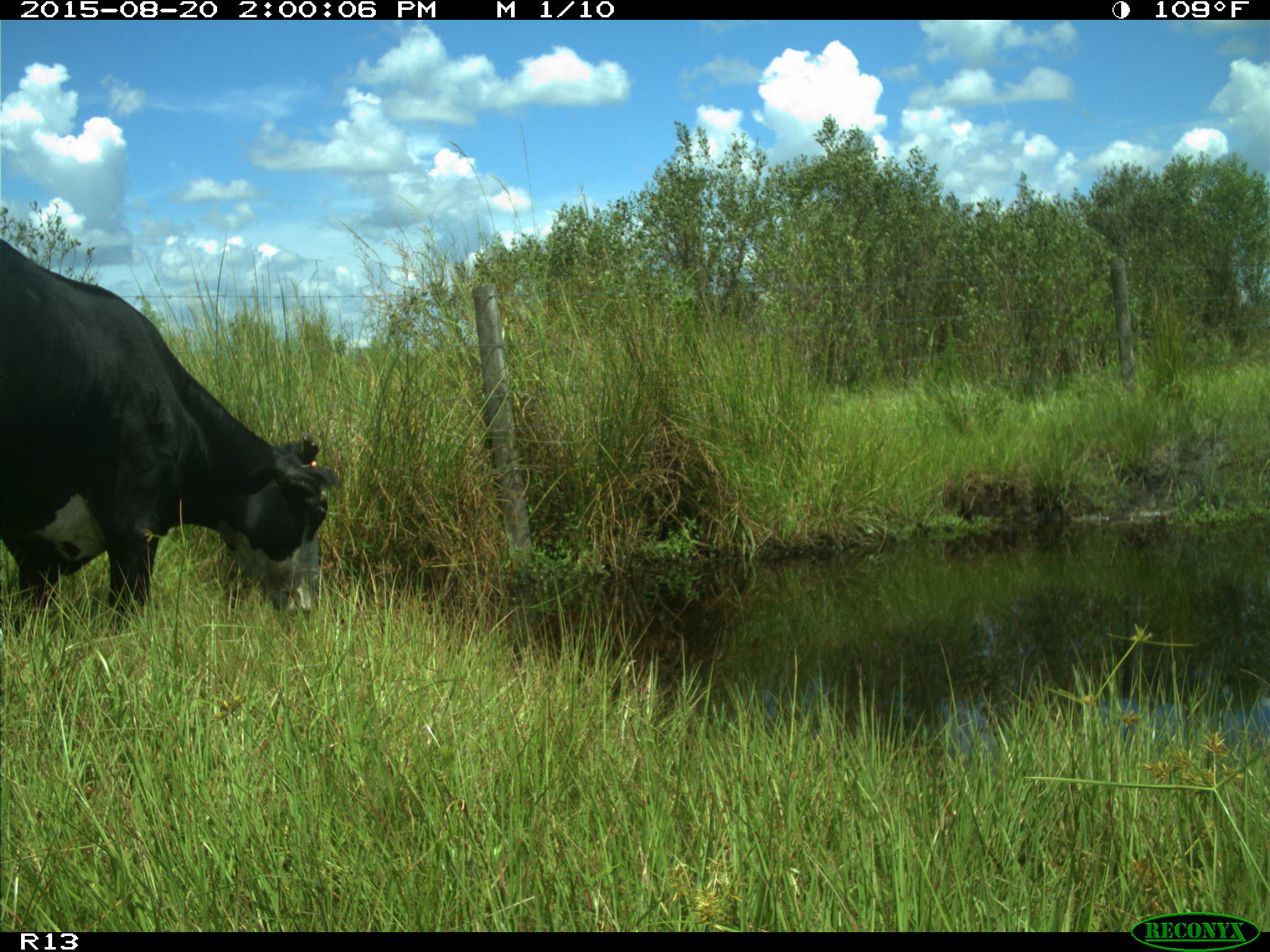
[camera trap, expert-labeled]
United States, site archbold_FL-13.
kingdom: Animalia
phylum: Chordata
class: Mammalia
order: Artiodactyla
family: Bovidae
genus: Bos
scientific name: Bos taurus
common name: domestic cow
Bos taurus (domestic cow).